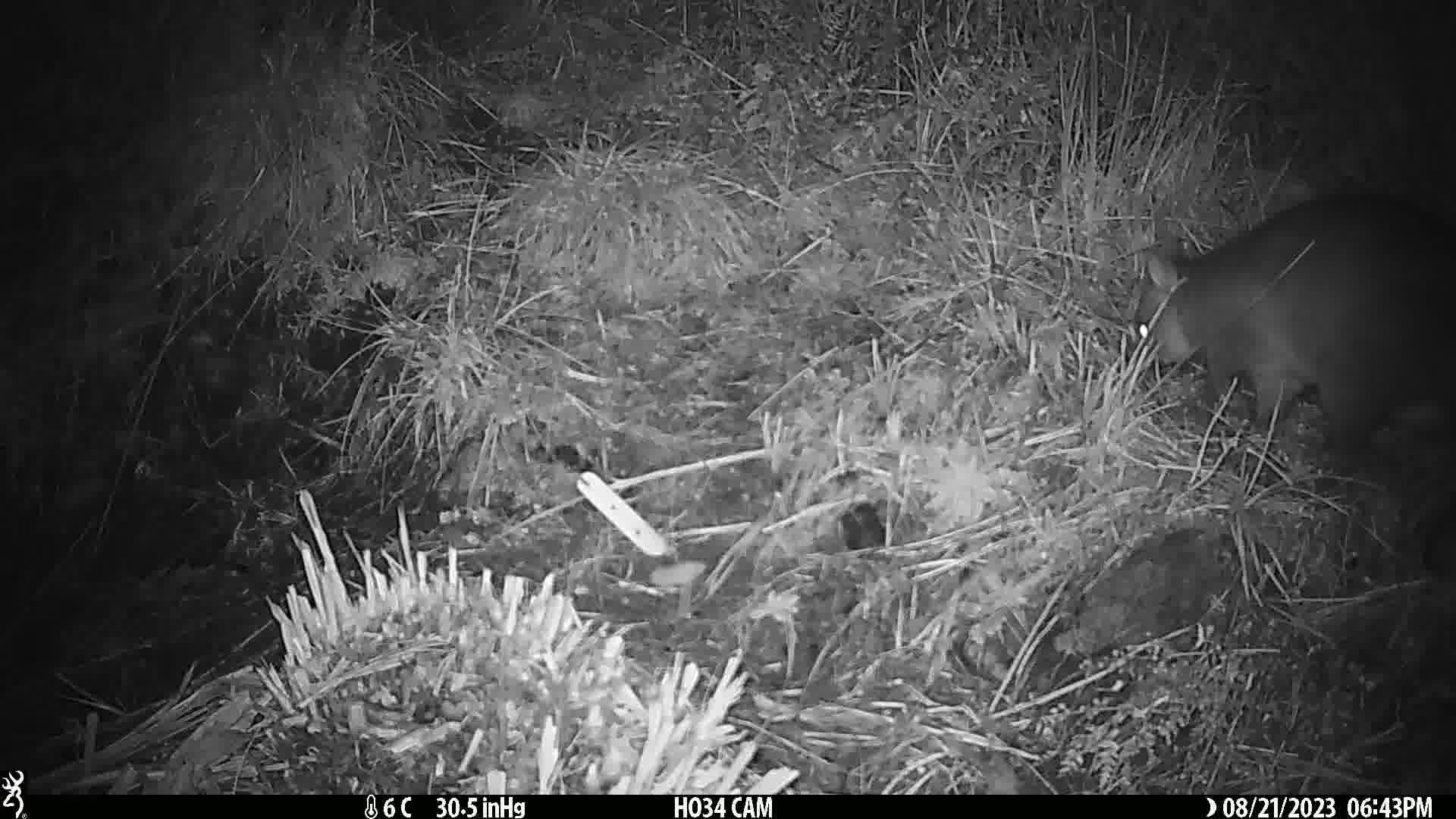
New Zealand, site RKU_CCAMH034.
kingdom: Animalia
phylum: Chordata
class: Mammalia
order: Diprotodontia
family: Phalangeridae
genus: Trichosurus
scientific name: Trichosurus vulpecula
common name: common brushtail possum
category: possum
Possum (common brushtail possum) (Trichosurus vulpecula).